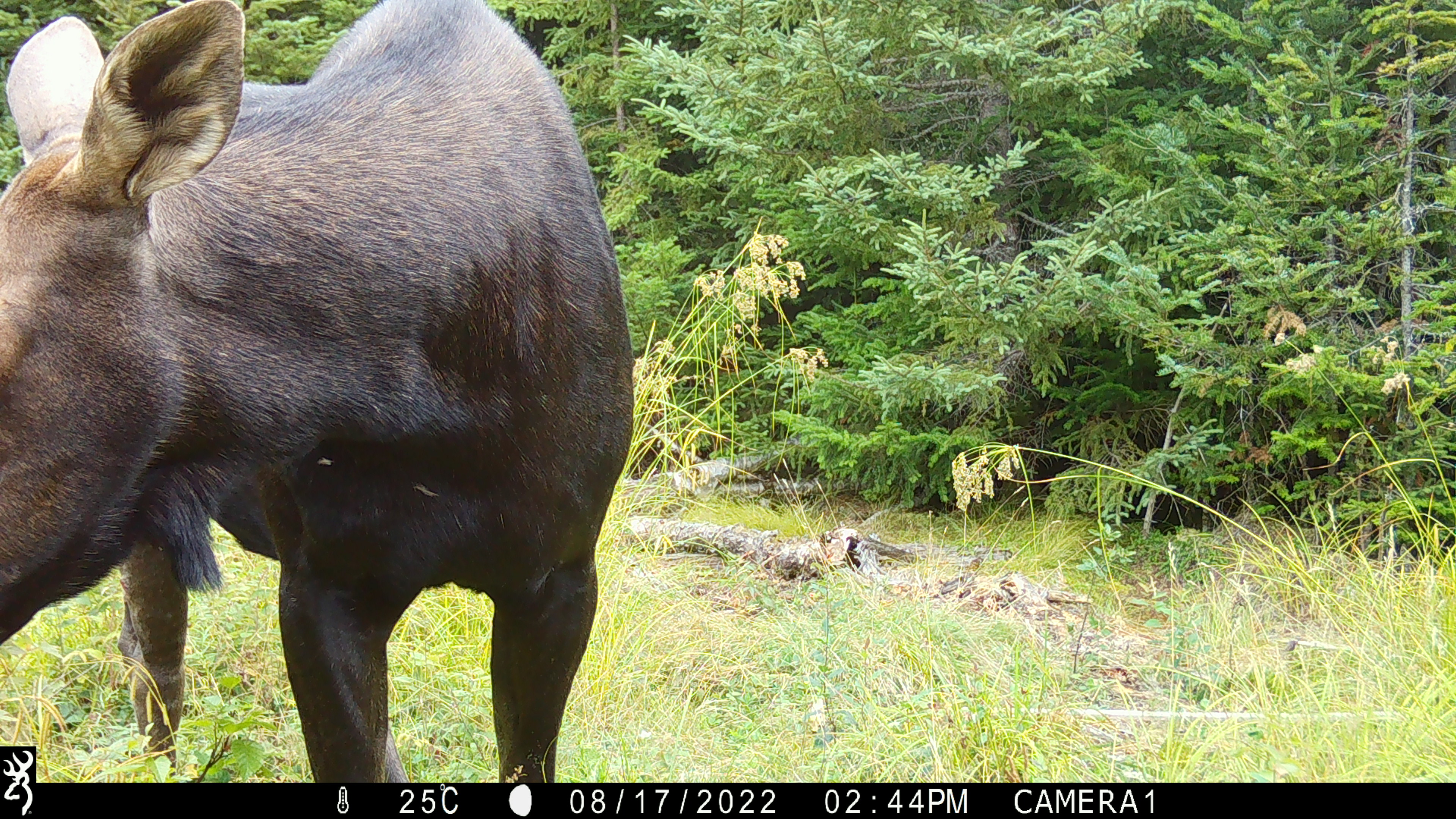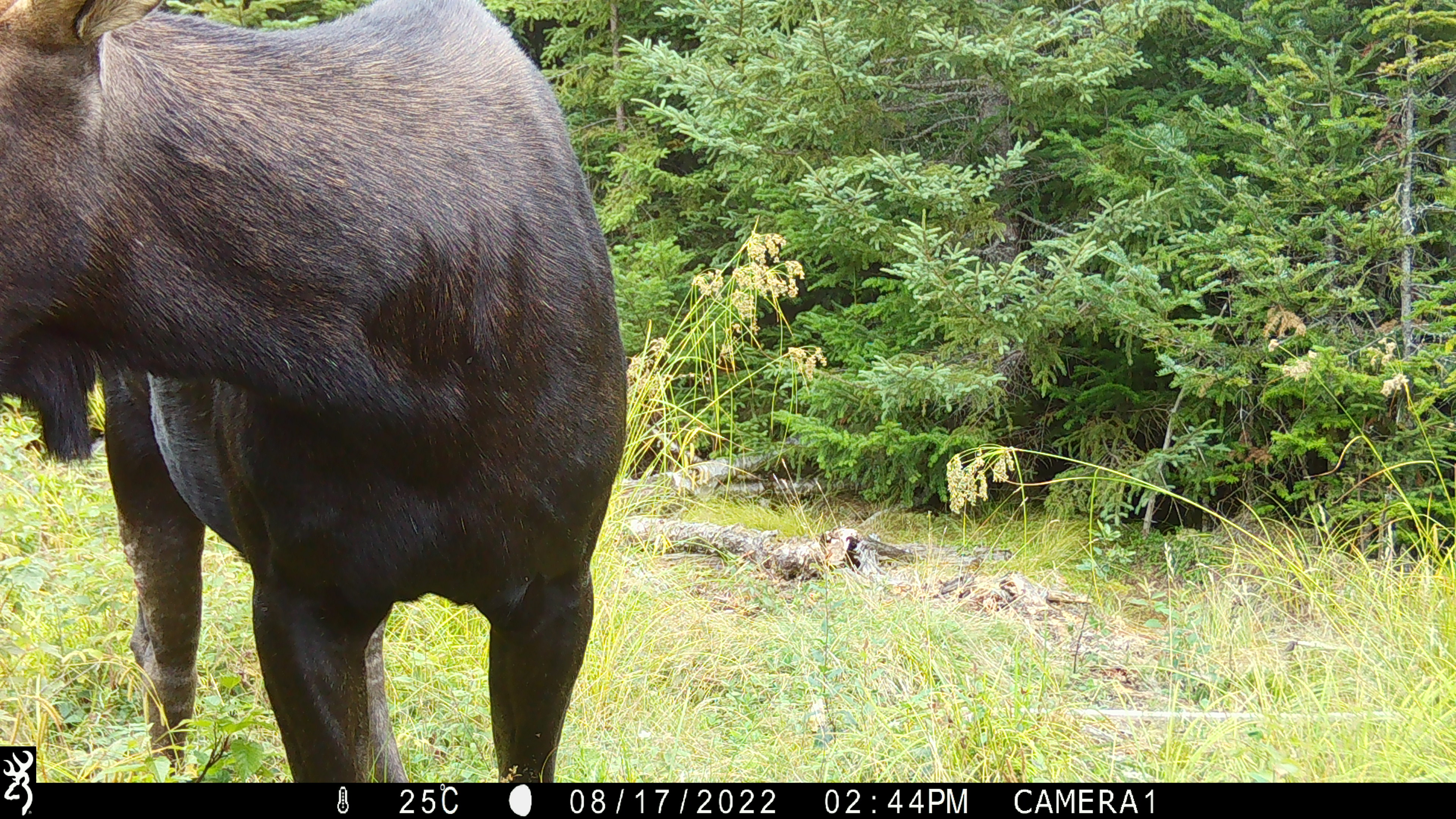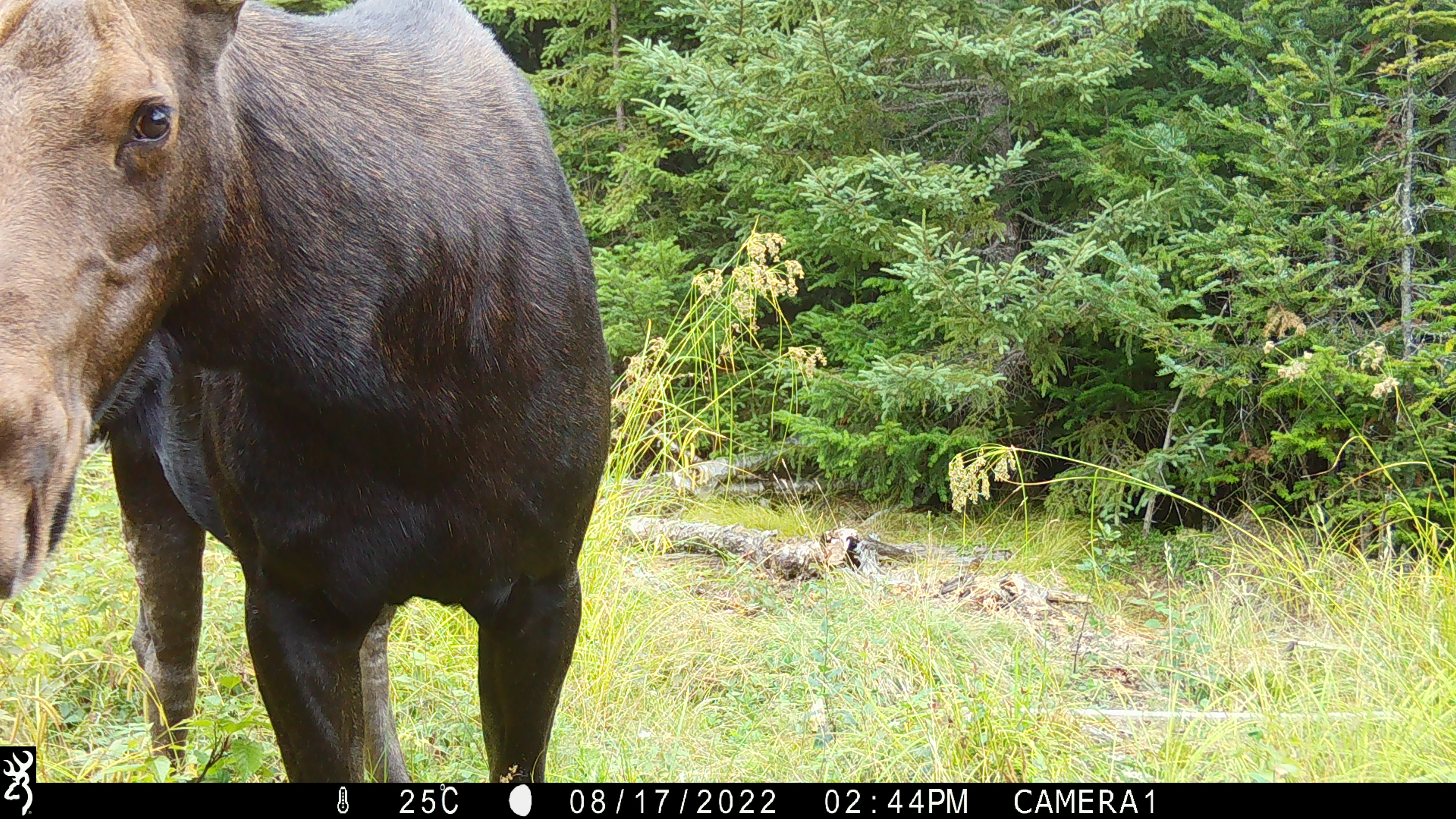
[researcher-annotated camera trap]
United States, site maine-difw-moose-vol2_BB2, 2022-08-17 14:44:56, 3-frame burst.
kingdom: Animalia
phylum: Chordata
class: Mammalia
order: Artiodactyla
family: Cervidae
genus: Alces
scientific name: Alces alces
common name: moose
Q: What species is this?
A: Moose (Alces alces).